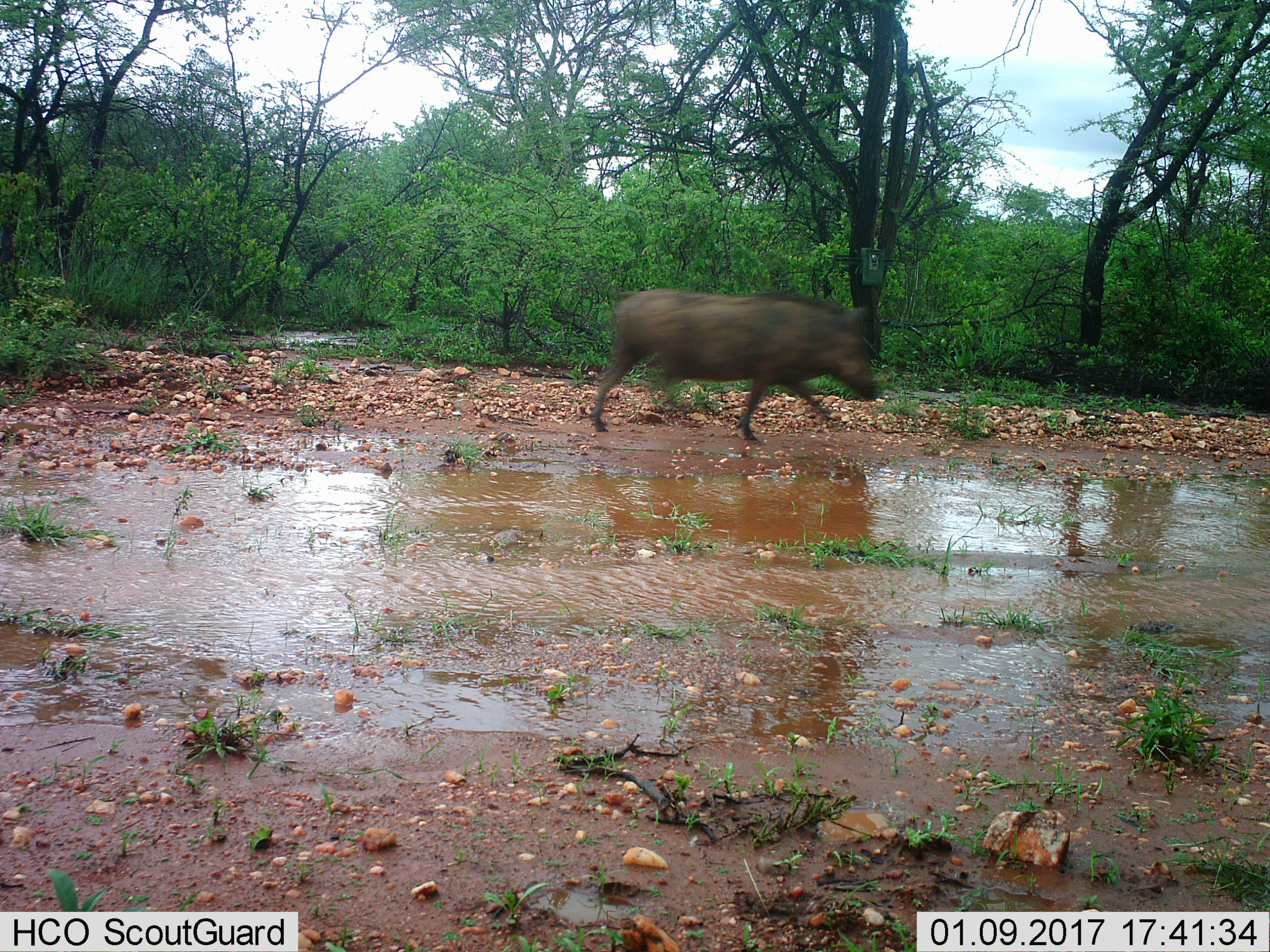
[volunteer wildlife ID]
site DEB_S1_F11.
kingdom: Animalia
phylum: Chordata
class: Mammalia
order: Artiodactyla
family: Suidae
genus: Phacochoerus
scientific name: Phacochoerus africanus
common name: warthog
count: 1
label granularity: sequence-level